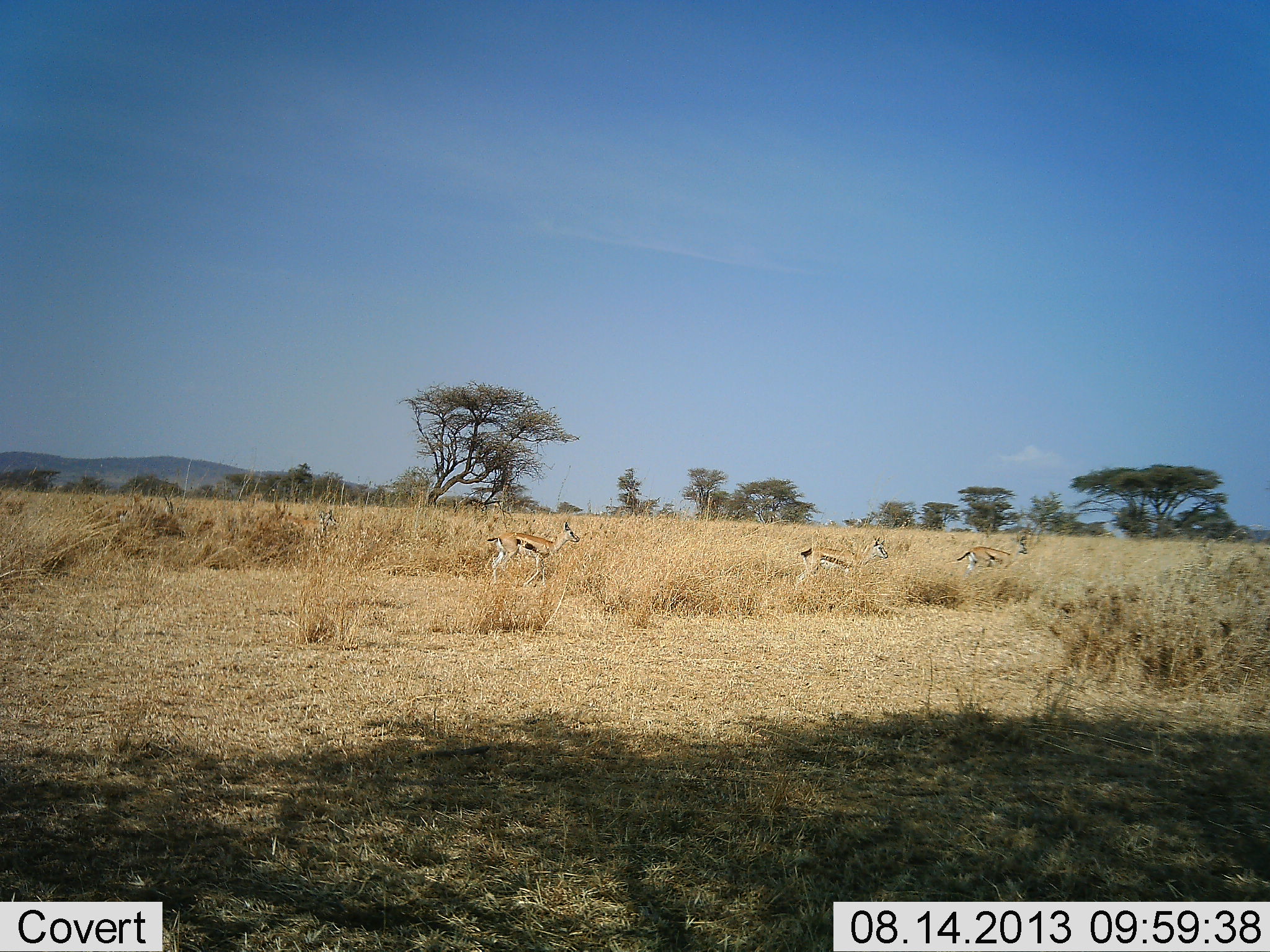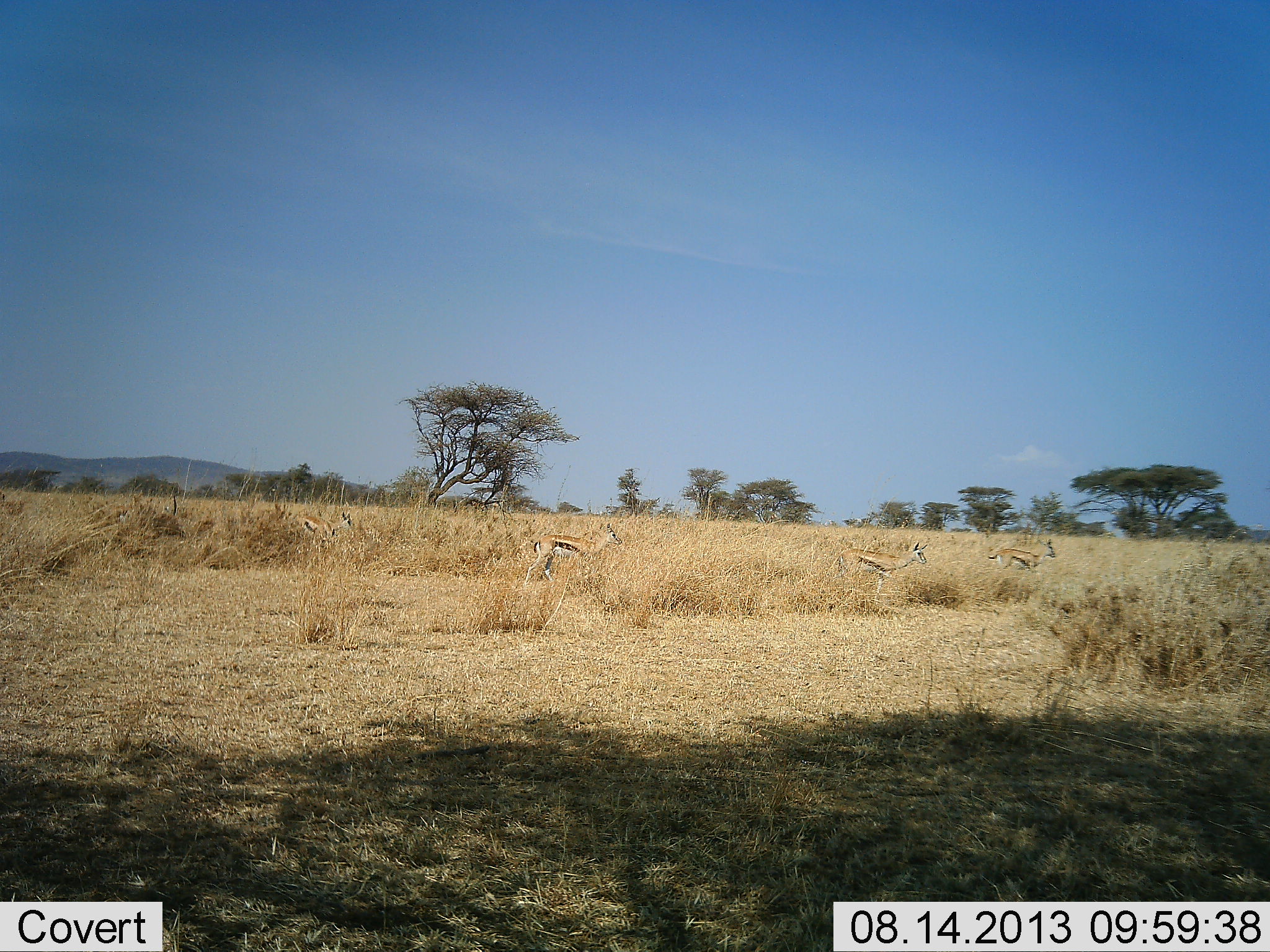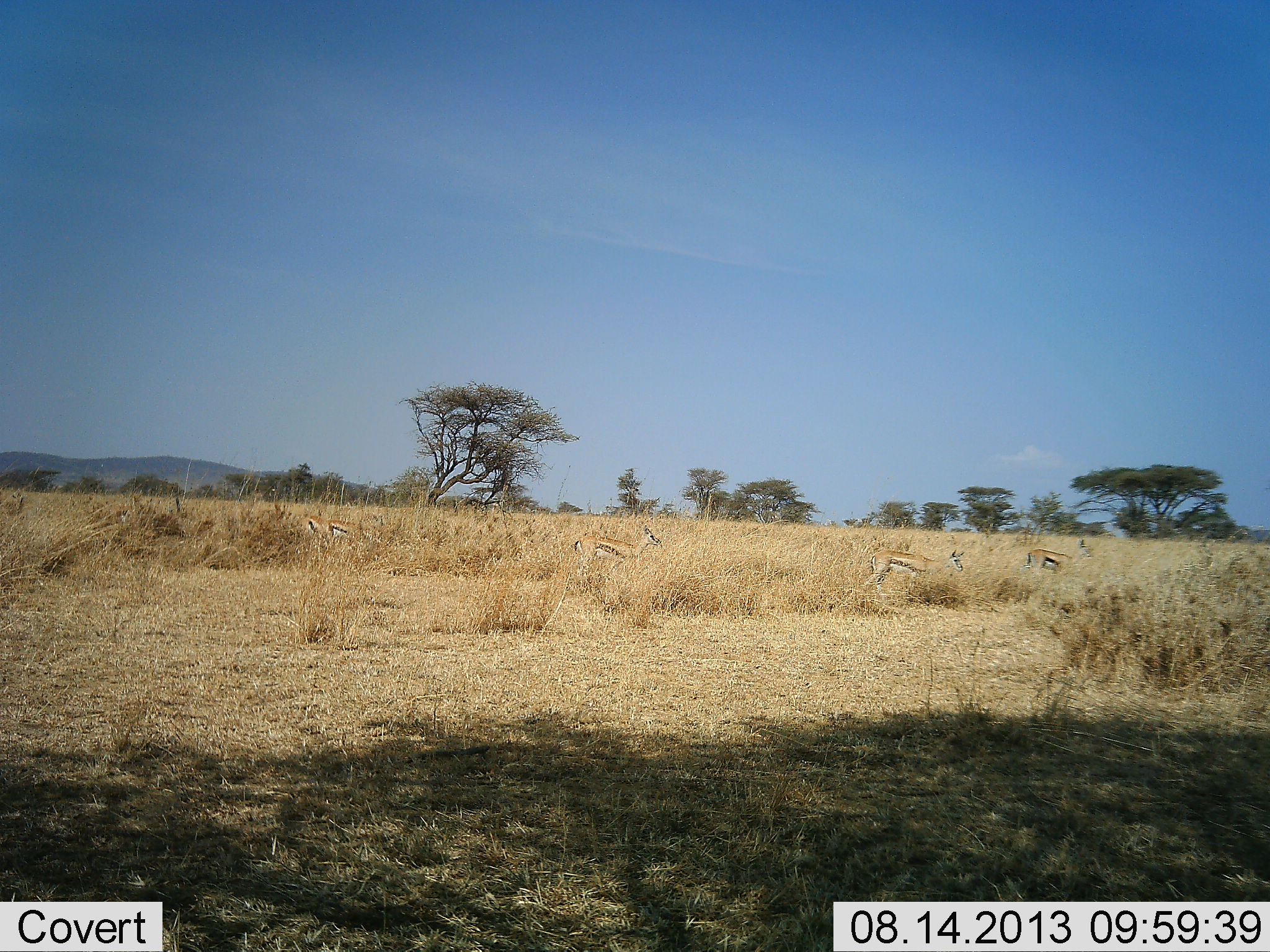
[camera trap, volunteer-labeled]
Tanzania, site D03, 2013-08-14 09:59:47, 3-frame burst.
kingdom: Animalia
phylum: Chordata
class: Mammalia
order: Artiodactyla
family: Bovidae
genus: Eudorcas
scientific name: Eudorcas thomsonii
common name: thomson's gazelle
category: gazellethomsons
Gazellethomsons (thomson's gazelle) (Eudorcas thomsonii), count 5. Behavior (volunteer vote fractions): standing 5%, resting 0%, moving 95%, interacting 0%. Young present (vote fraction): 0%. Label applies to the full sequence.